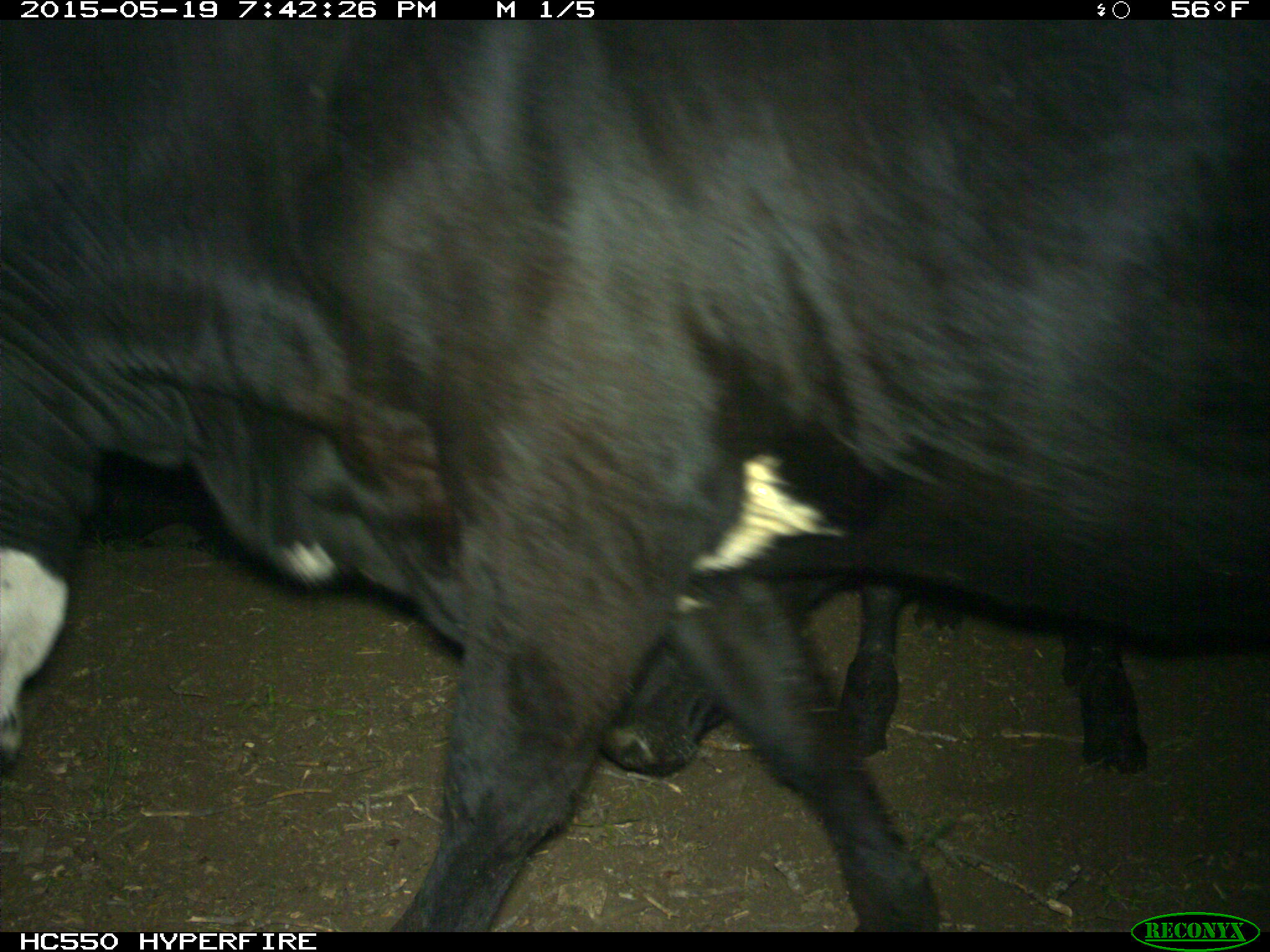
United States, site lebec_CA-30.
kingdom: Animalia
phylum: Chordata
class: Mammalia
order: Artiodactyla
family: Bovidae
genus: Bos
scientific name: Bos taurus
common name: domestic cow